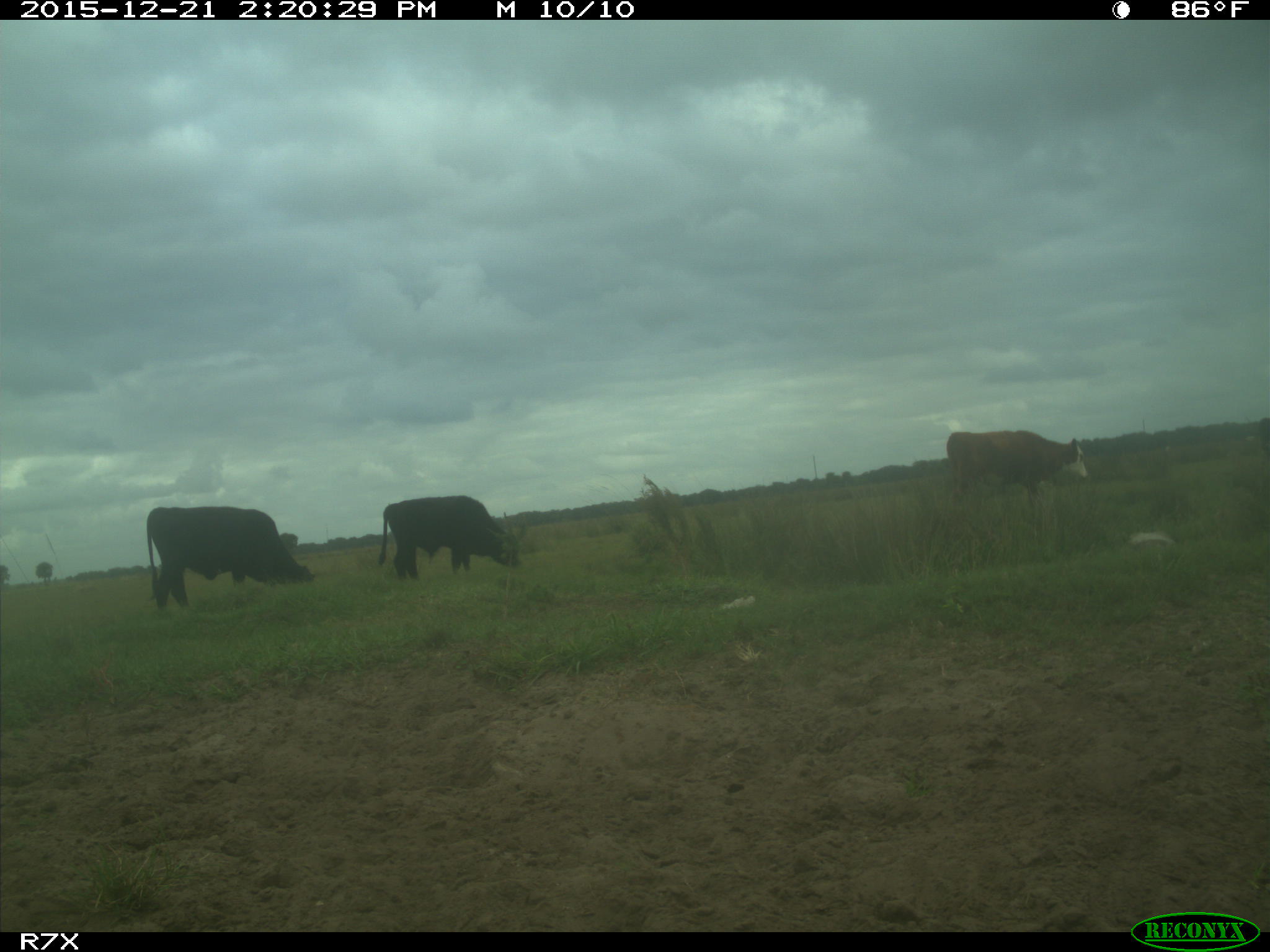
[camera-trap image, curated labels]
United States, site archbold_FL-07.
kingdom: Animalia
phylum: Chordata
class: Mammalia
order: Artiodactyla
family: Bovidae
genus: Bos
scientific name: Bos taurus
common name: domestic cow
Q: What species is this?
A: Bos taurus (domestic cow).